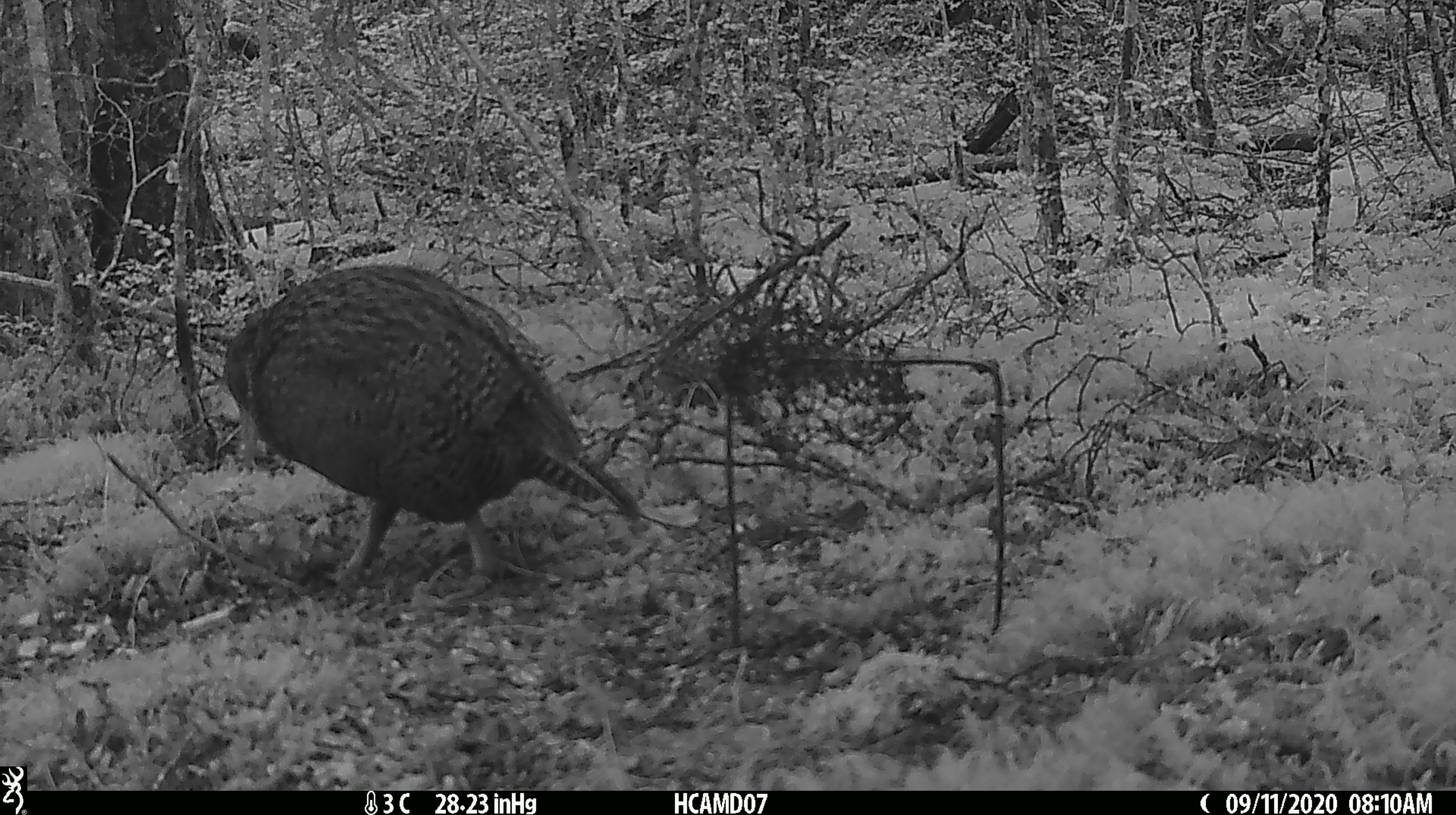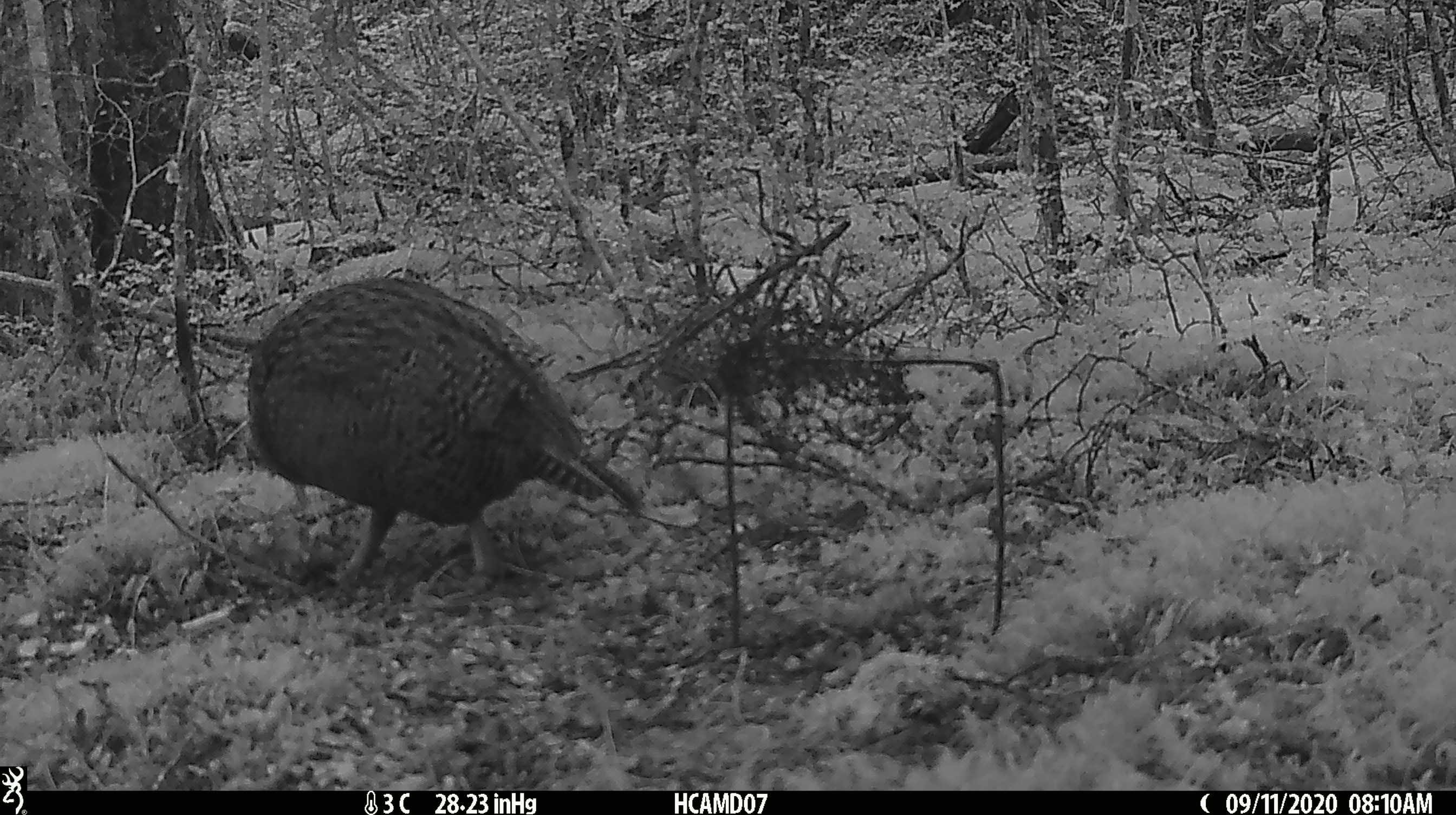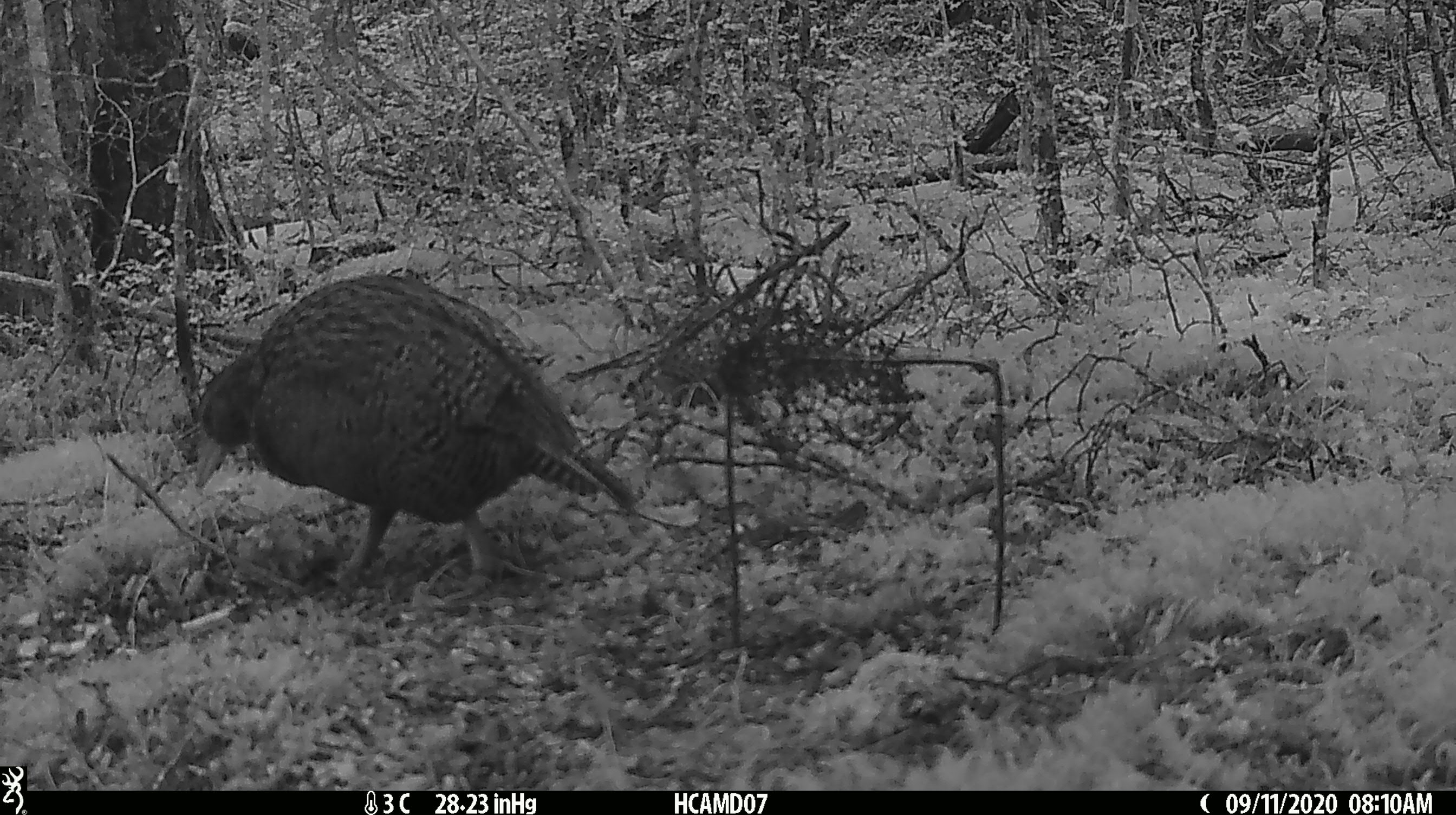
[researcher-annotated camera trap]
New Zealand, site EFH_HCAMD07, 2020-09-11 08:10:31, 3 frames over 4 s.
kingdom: Animalia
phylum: Chordata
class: Aves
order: Gruiformes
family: Rallidae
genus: Gallirallus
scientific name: Gallirallus australis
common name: weka